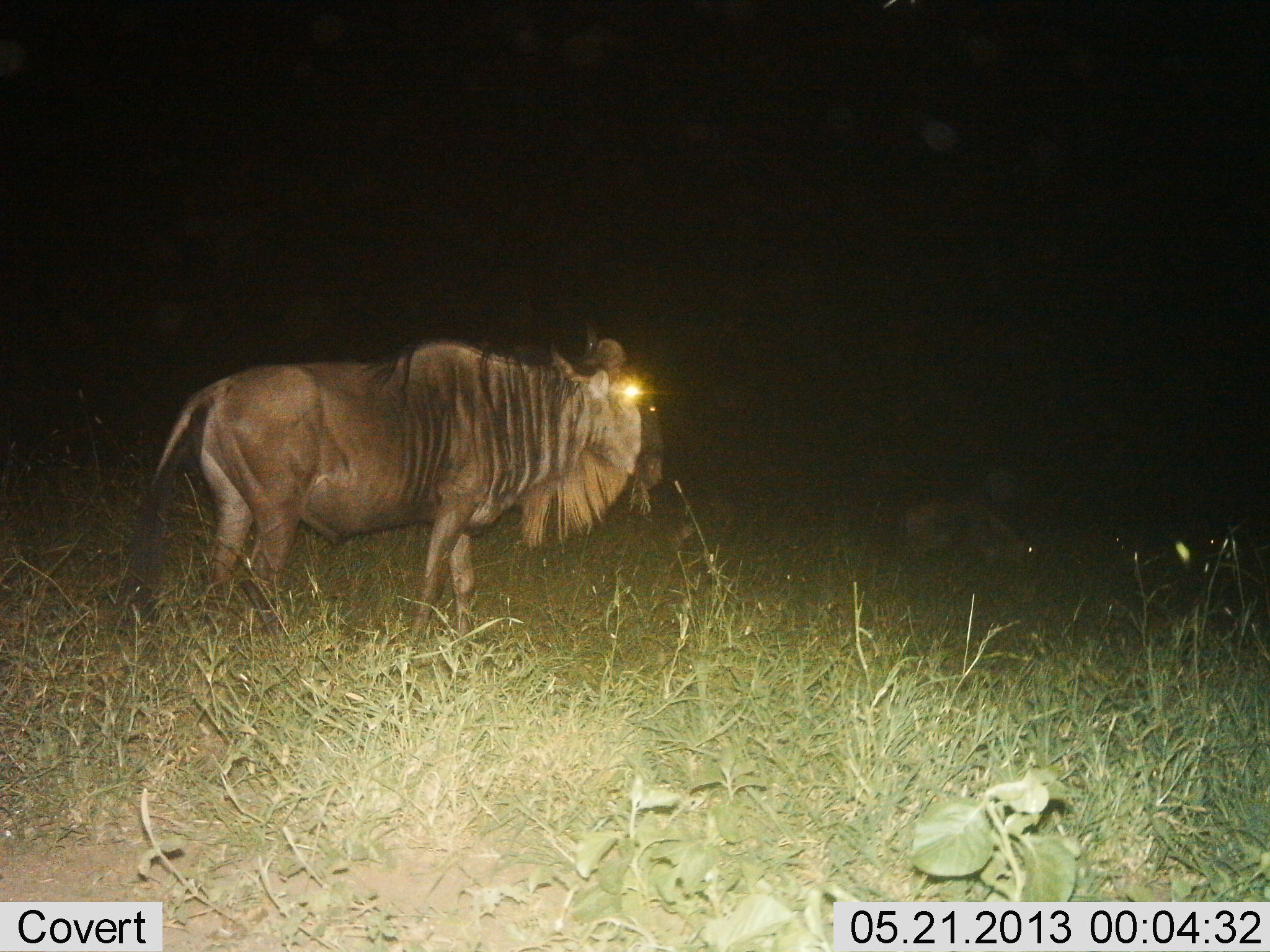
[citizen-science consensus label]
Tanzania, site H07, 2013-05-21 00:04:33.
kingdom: Animalia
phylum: Chordata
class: Mammalia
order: Artiodactyla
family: Bovidae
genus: Connochaetes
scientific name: Connochaetes taurinus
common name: blue wildebeest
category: wildebeest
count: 1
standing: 70%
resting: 4%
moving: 30%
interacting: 0%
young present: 0%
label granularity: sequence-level